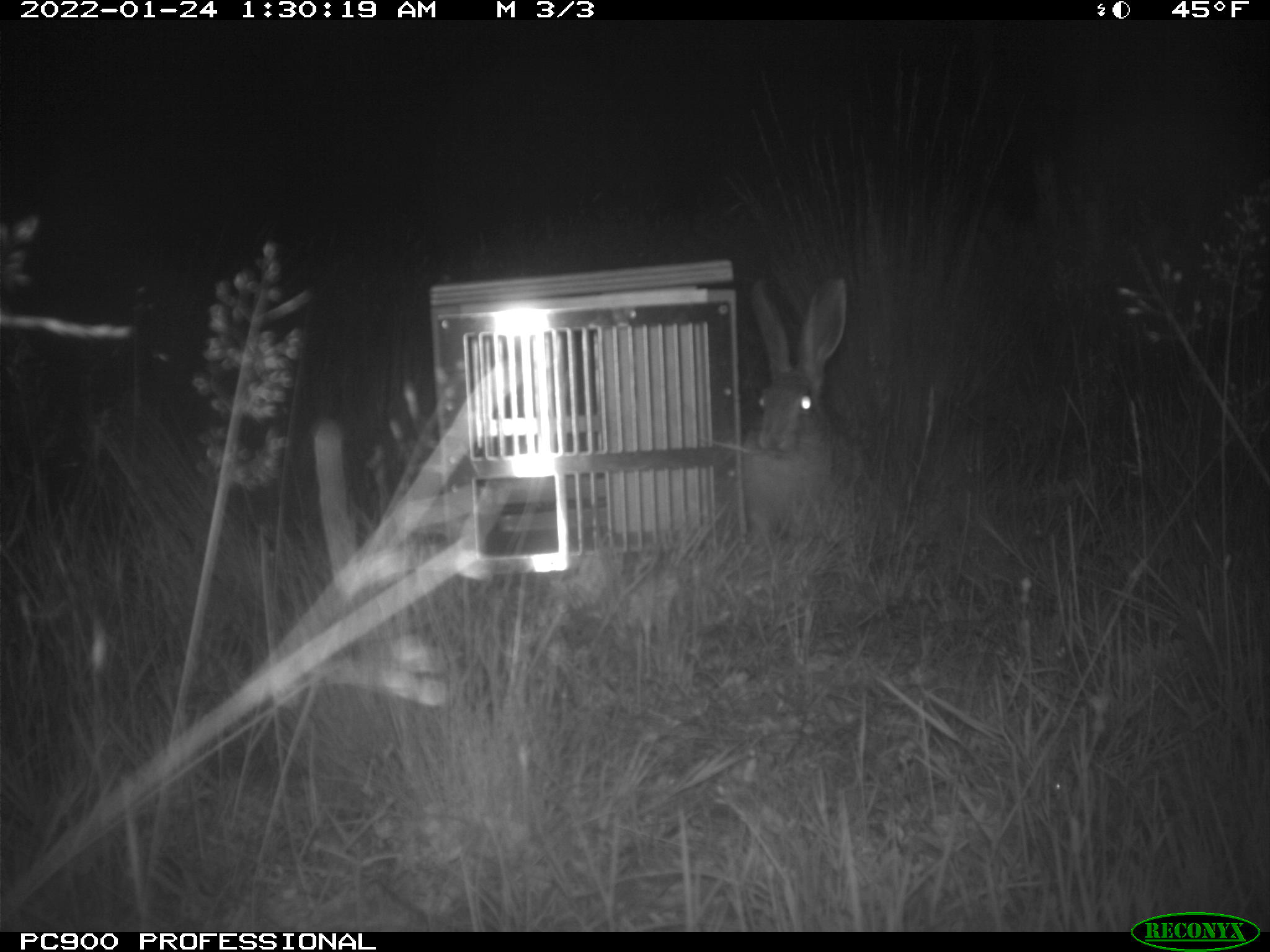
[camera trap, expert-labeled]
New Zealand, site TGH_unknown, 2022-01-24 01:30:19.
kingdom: Animalia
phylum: Chordata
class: Mammalia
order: Lagomorpha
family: Leporidae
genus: Lepus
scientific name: Lepus europaeus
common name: brown hare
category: hare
Hare (brown hare) (Lepus europaeus).